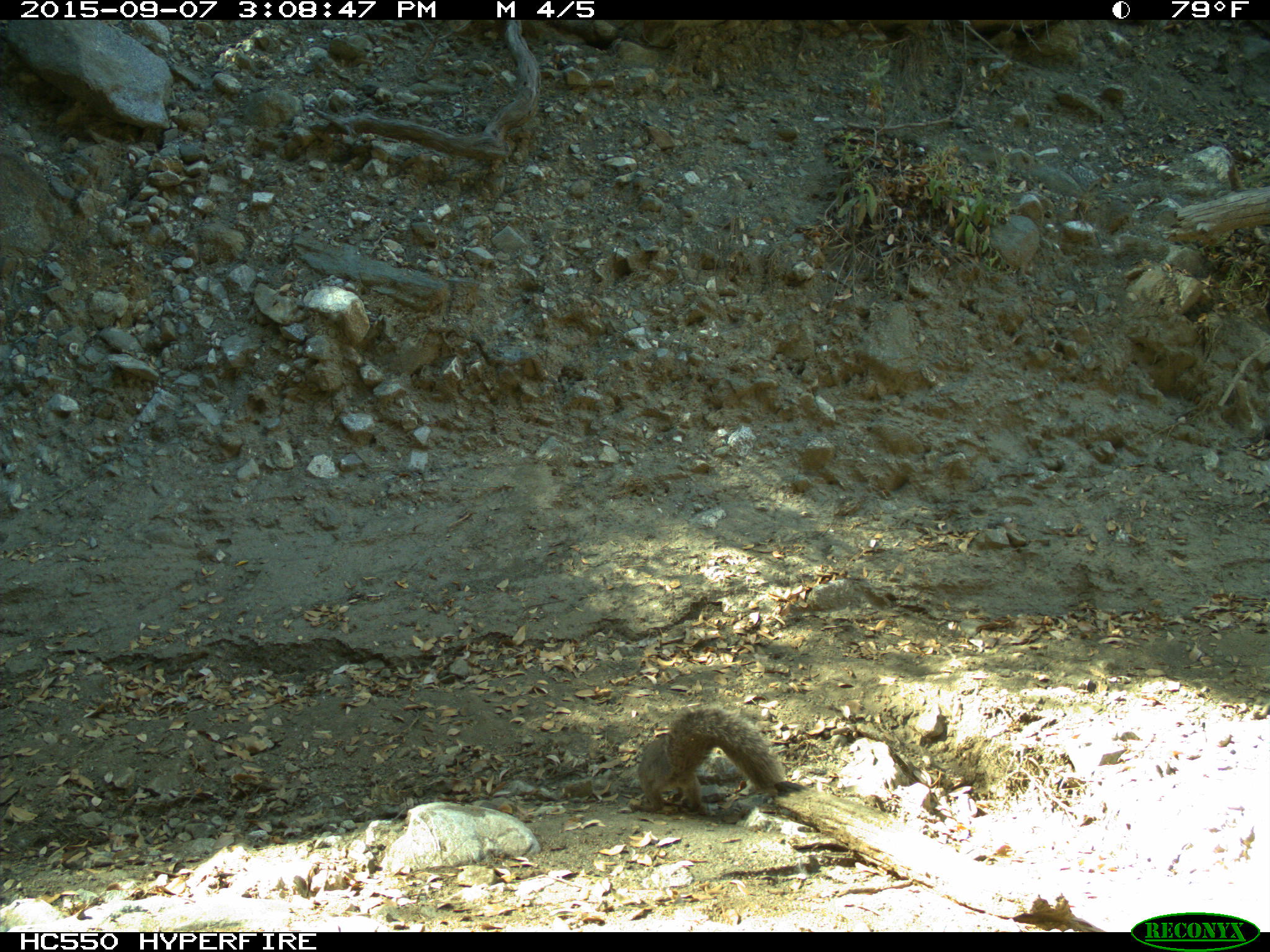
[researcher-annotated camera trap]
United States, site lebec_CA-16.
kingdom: Animalia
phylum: Chordata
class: Mammalia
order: Rodentia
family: Sciuridae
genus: Sciurus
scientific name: Sciurus carolinensis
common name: eastern gray squirrel